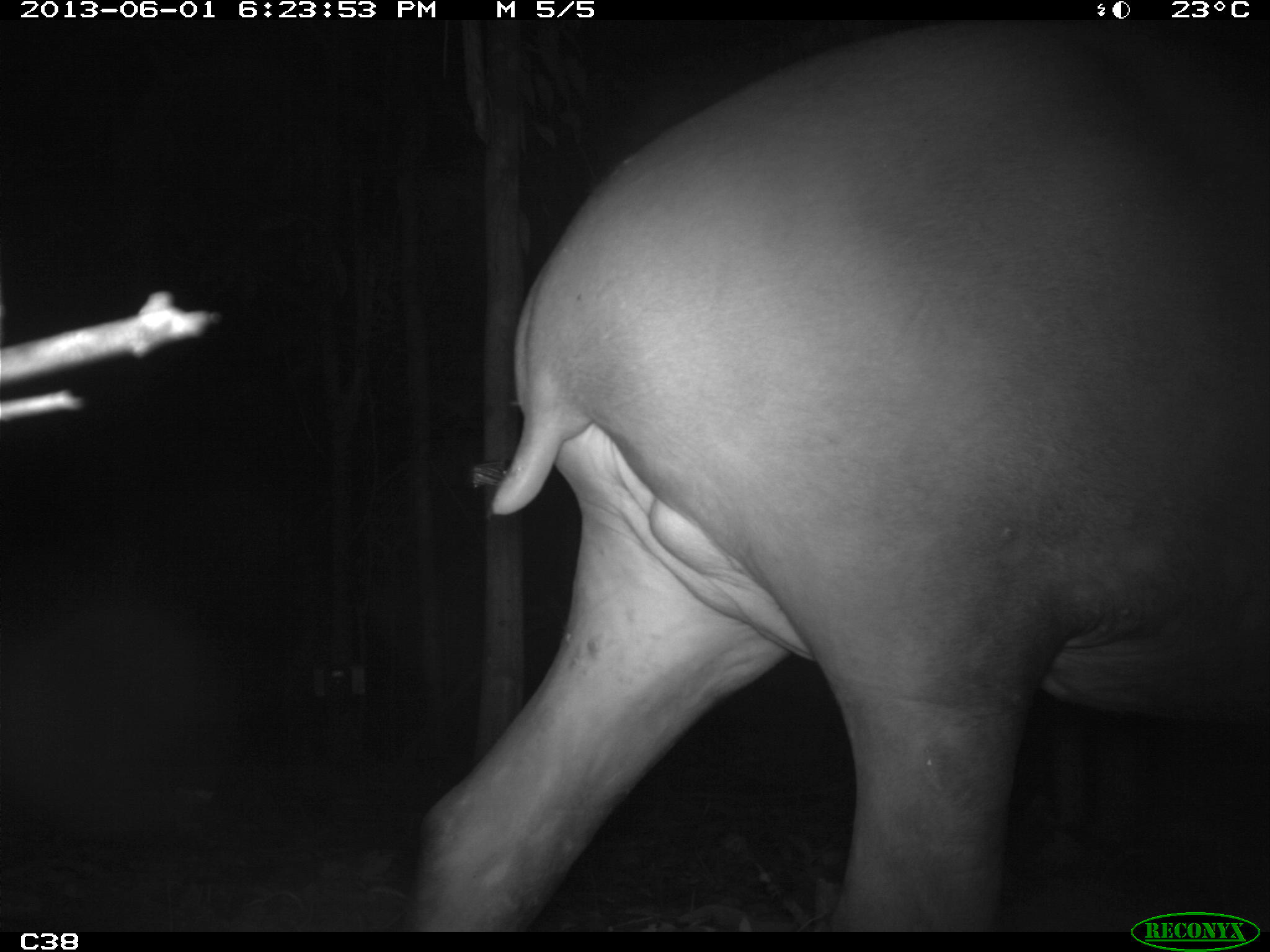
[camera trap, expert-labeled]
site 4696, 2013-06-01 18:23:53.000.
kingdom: Animalia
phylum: Chordata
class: Mammalia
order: Perissodactyla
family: Tapiridae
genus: Tapirus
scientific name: Tapirus terrestris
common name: south american tapir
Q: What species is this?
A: Tapirus terrestris (south american tapir).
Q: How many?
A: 1.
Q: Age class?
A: Adult.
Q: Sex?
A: Male.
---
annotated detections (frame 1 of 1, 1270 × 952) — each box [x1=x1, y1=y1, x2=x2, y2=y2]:
tapirus terrestris: [x1=402, y1=19, x2=1269, y2=931]